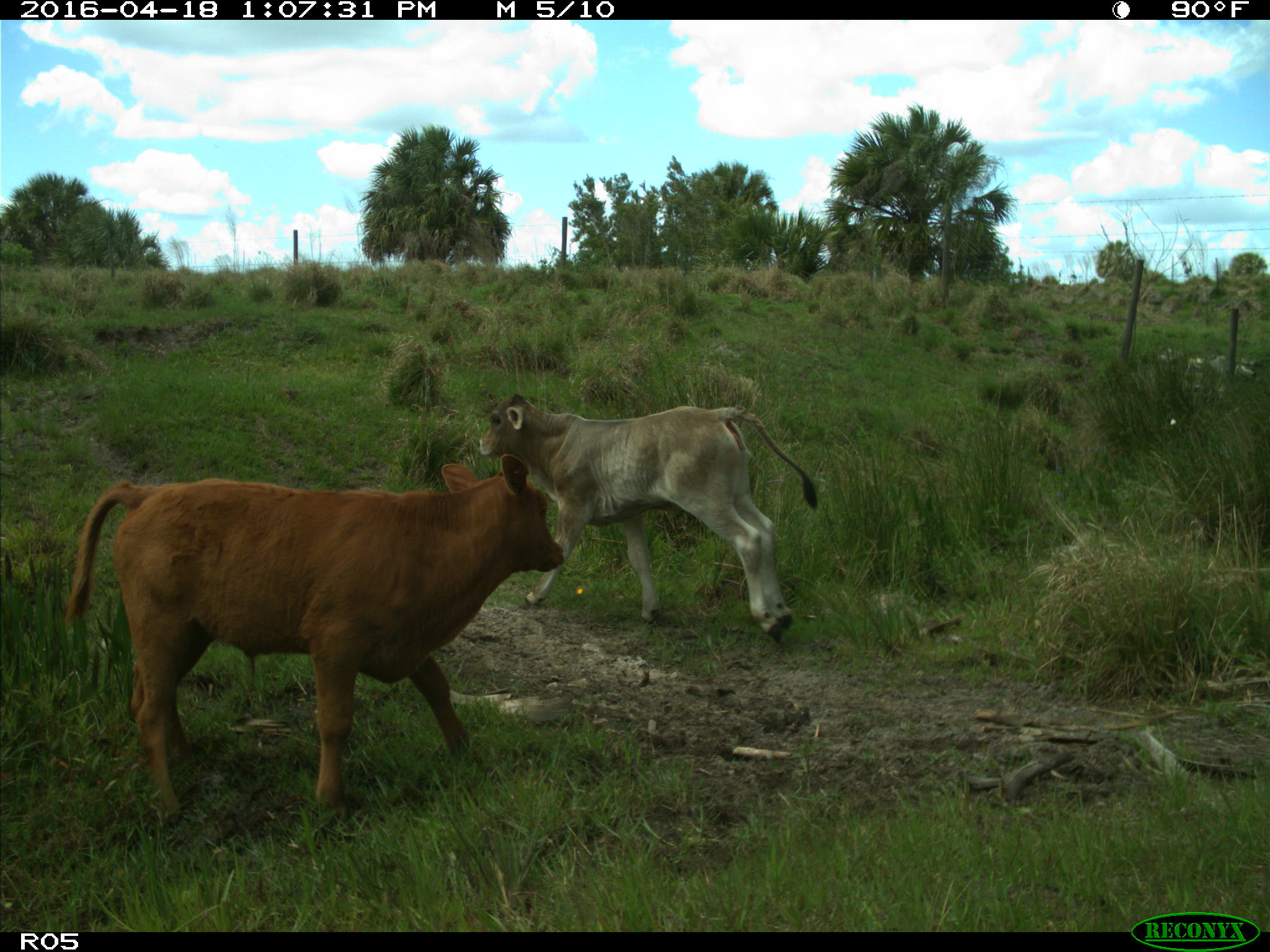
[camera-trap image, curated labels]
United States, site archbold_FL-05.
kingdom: Animalia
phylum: Chordata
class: Mammalia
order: Artiodactyla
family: Bovidae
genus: Bos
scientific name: Bos taurus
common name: domestic cow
Bos taurus (domestic cow).